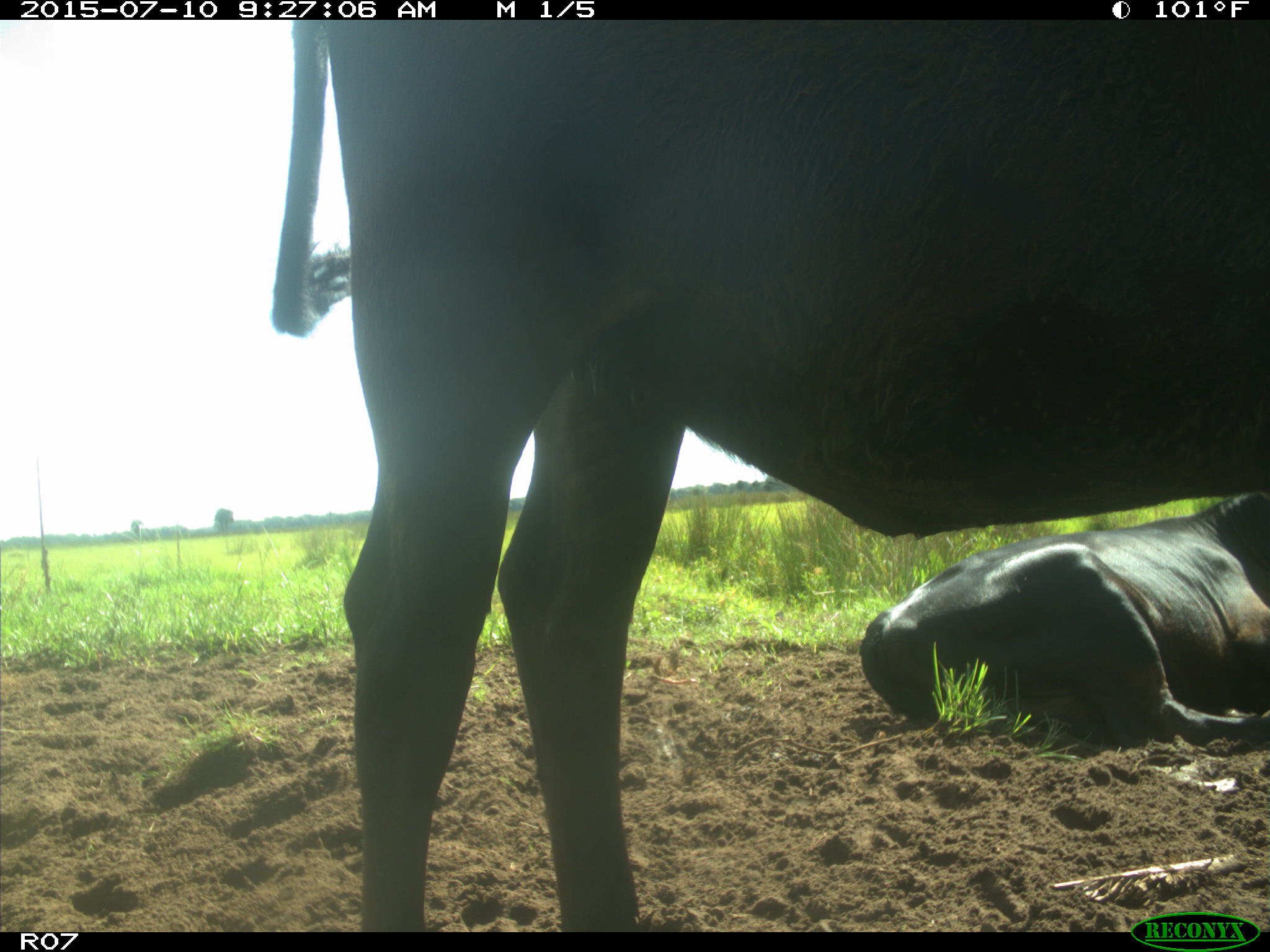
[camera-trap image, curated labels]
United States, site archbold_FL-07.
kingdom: Animalia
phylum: Chordata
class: Mammalia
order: Artiodactyla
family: Bovidae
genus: Bos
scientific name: Bos taurus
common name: domestic cow